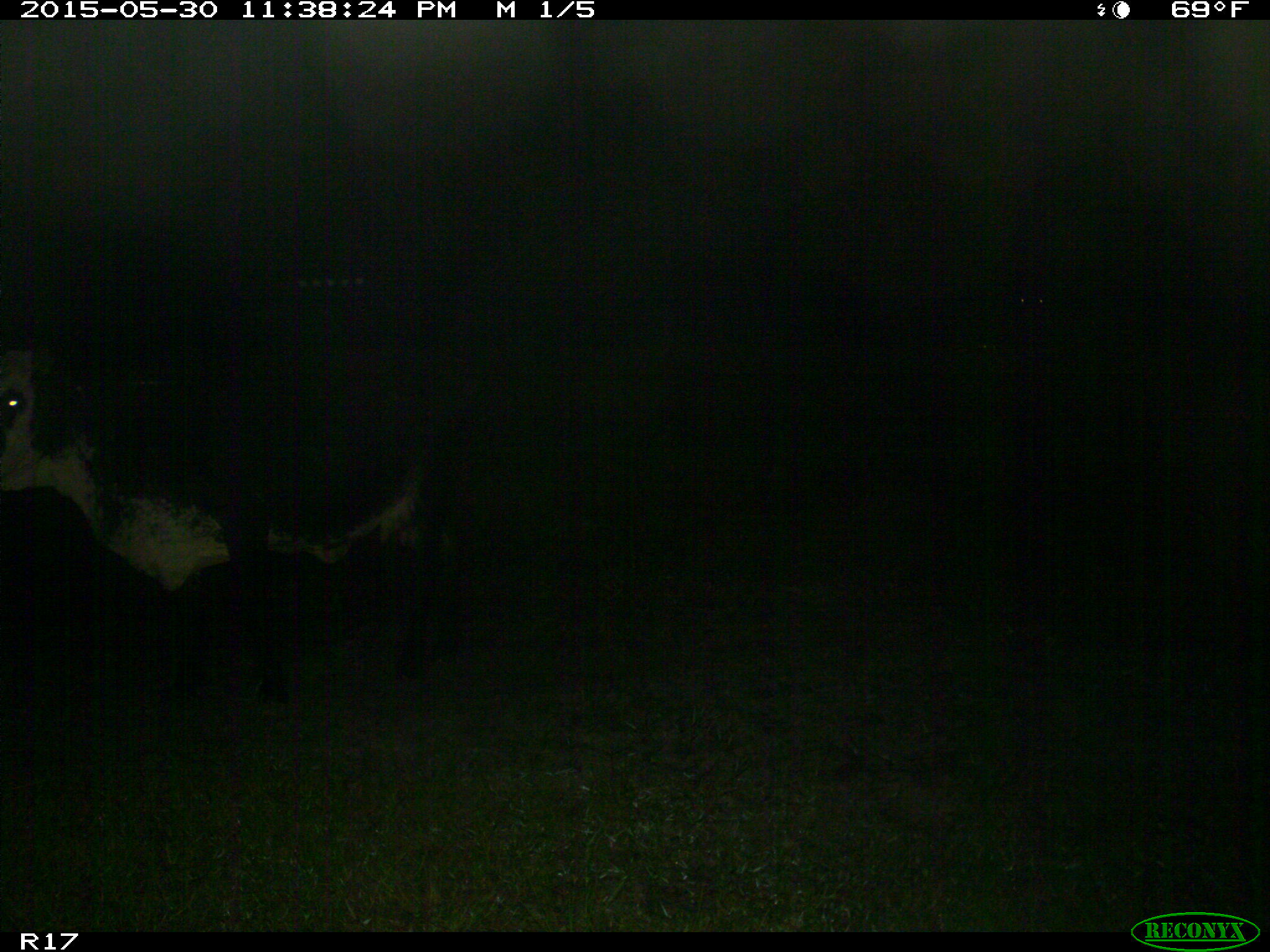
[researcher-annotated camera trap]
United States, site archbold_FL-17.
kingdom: Animalia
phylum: Chordata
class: Mammalia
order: Artiodactyla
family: Bovidae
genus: Bos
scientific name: Bos taurus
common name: domestic cow